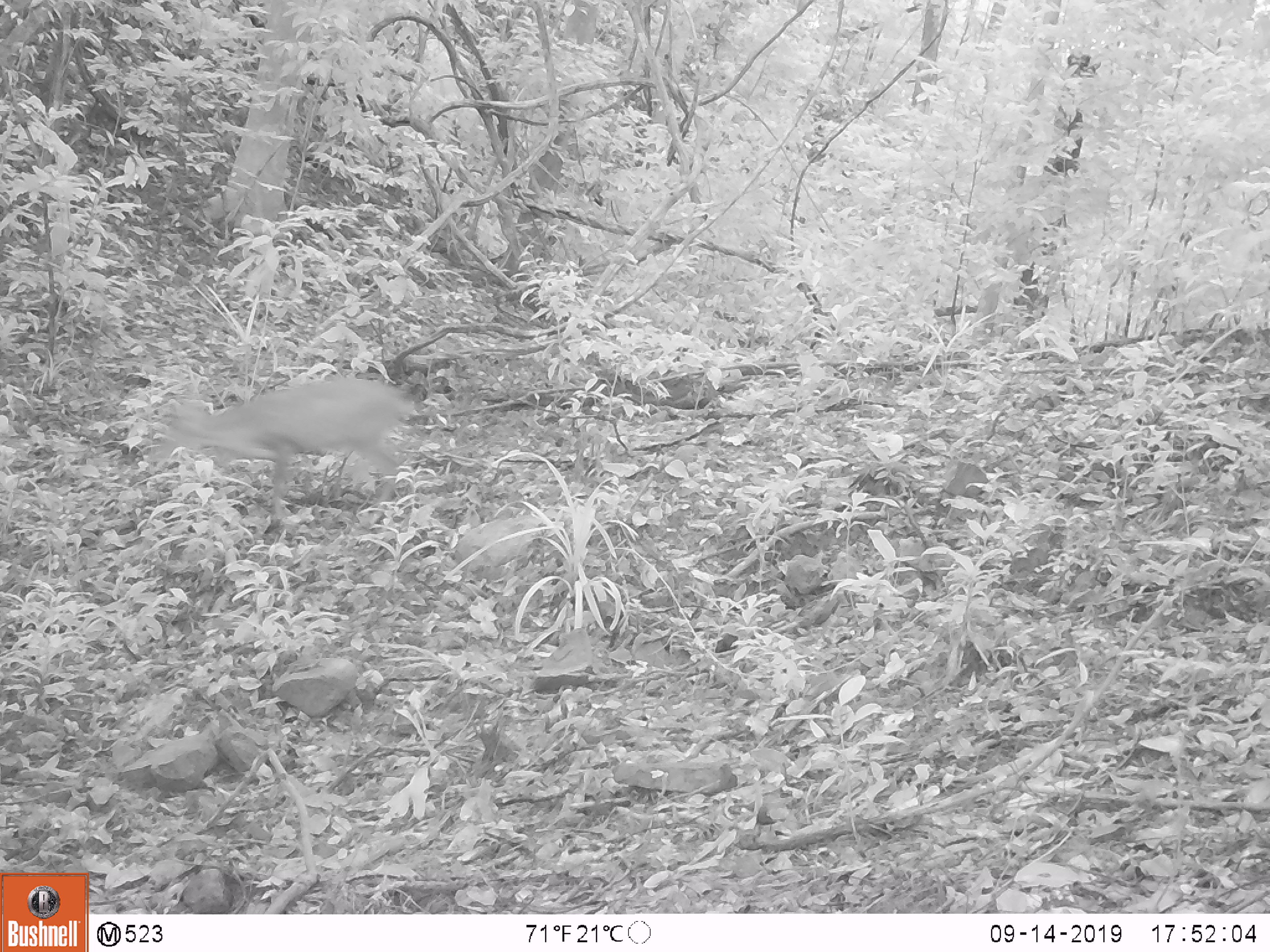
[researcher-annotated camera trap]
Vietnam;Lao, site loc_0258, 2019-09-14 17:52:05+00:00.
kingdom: Animalia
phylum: Chordata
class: Mammalia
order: Artiodactyla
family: Cervidae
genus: Muntiacus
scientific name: Muntiacus vuquangensis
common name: large-antlered muntjac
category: large antlered muntjac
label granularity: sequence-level